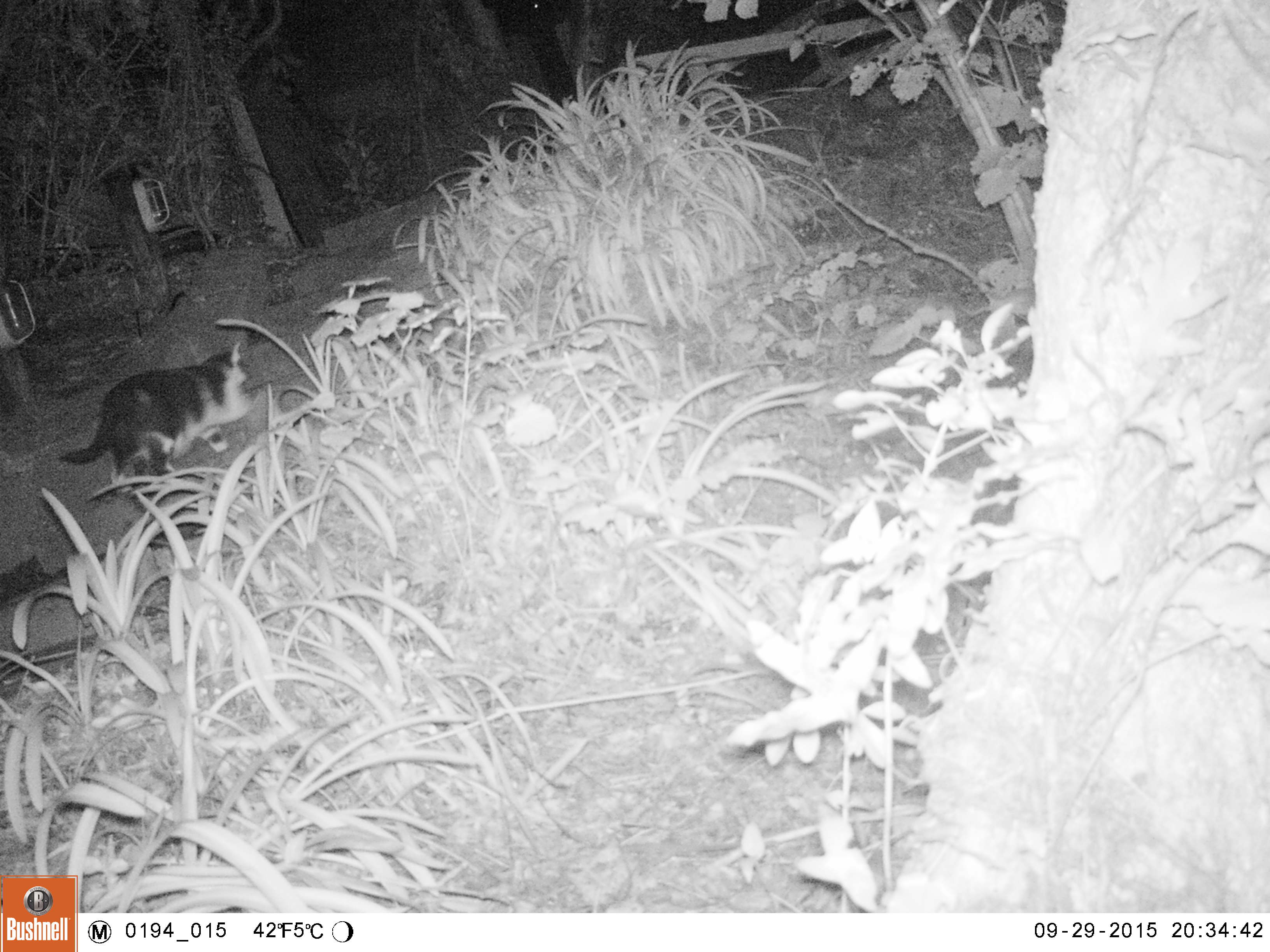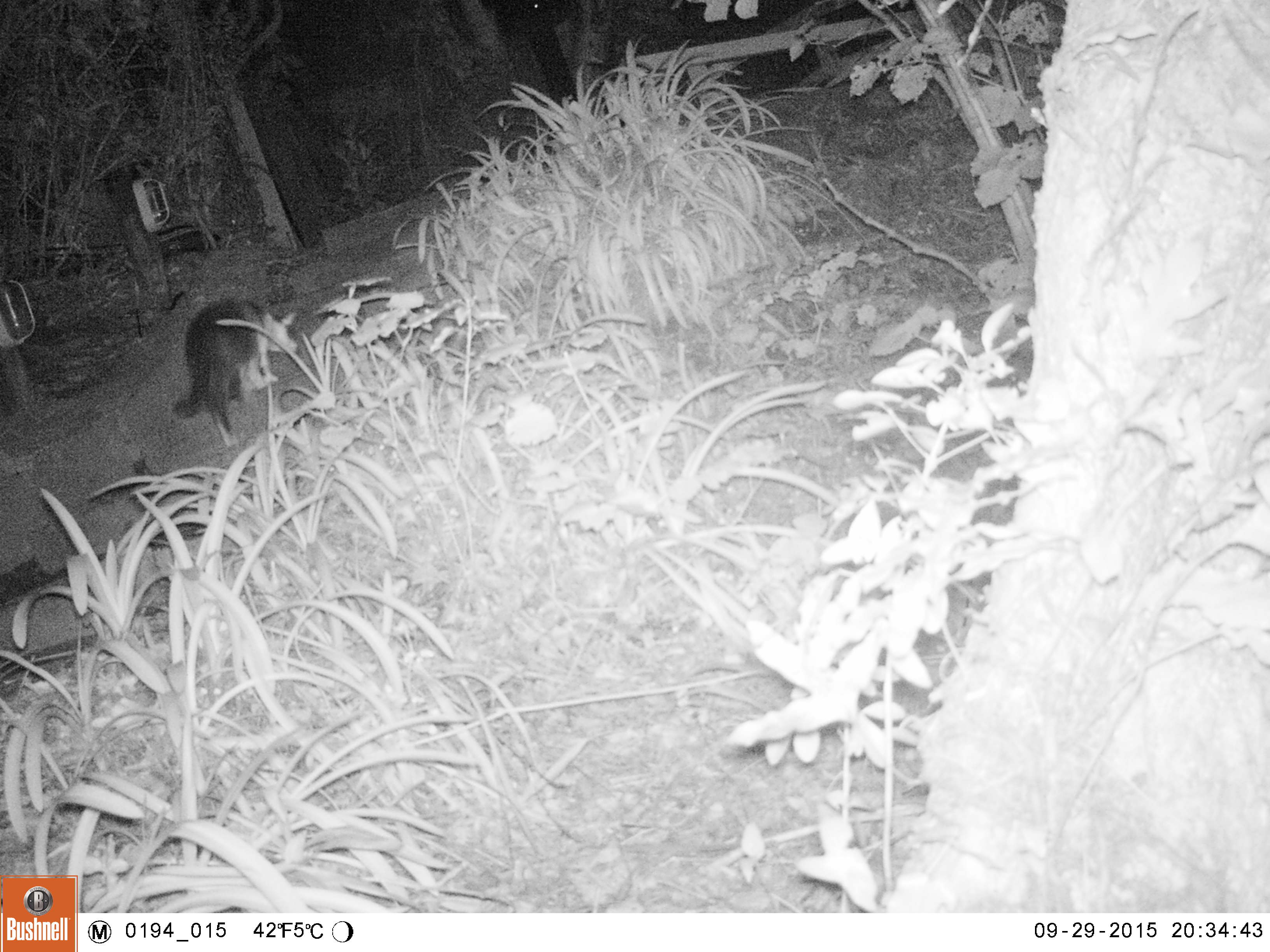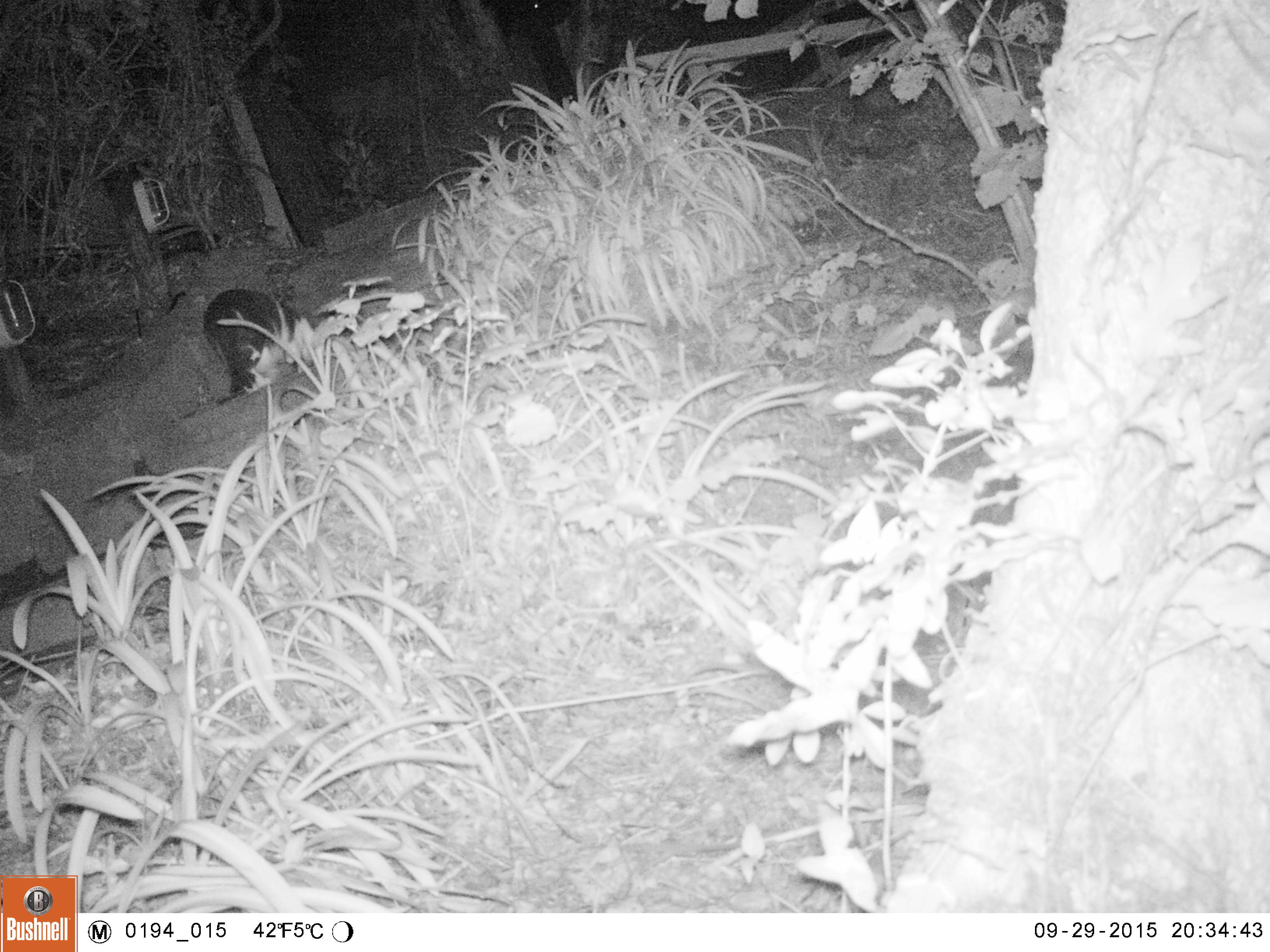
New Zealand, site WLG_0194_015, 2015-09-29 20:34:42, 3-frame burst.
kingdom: Animalia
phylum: Chordata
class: Mammalia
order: Carnivora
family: Felidae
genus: Felis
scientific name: Felis catus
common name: domestic cat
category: cat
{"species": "cat (domestic cat) (Felis catus)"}